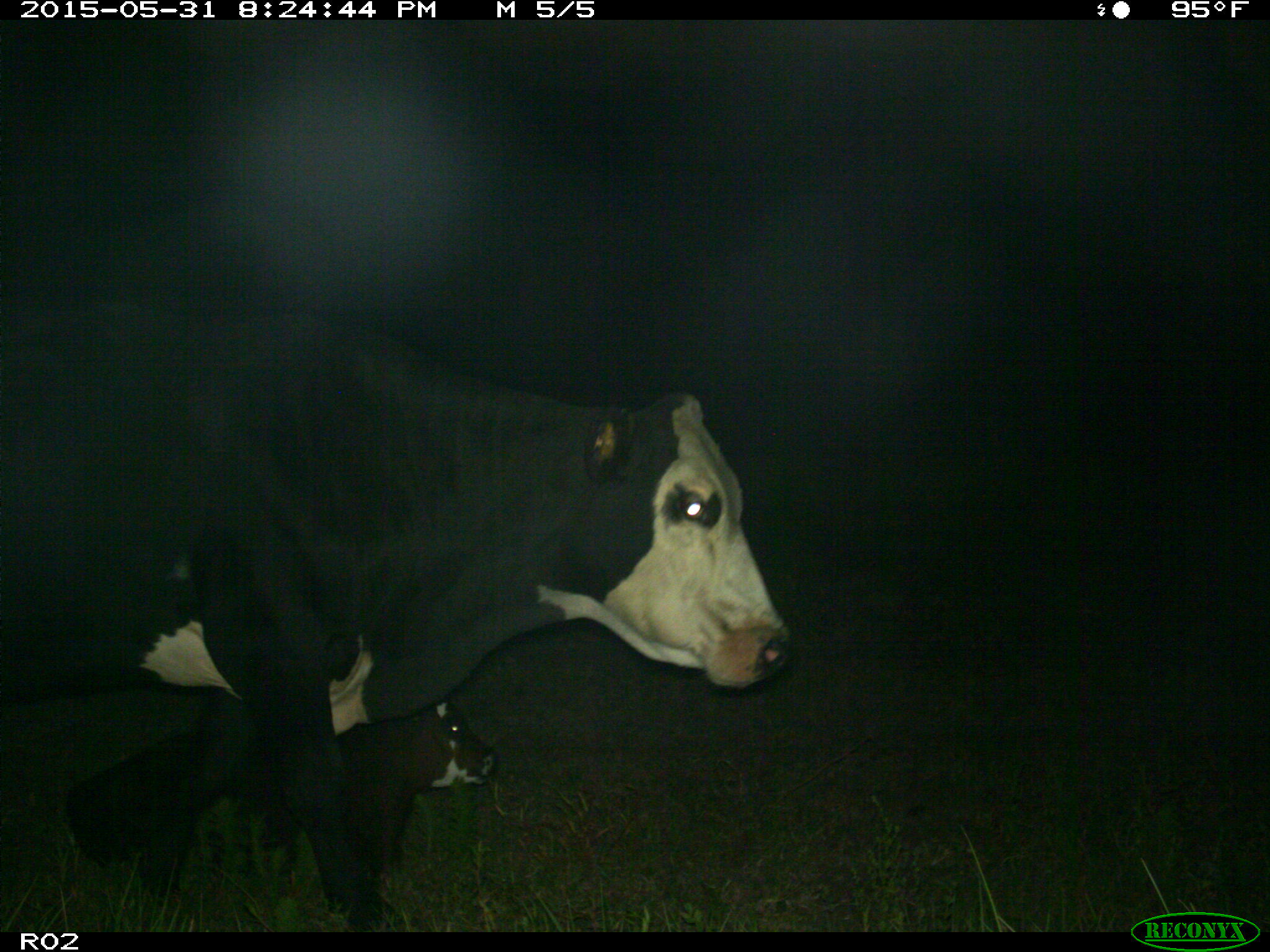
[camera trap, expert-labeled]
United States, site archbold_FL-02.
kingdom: Animalia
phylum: Chordata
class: Mammalia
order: Artiodactyla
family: Bovidae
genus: Bos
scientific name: Bos taurus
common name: domestic cow